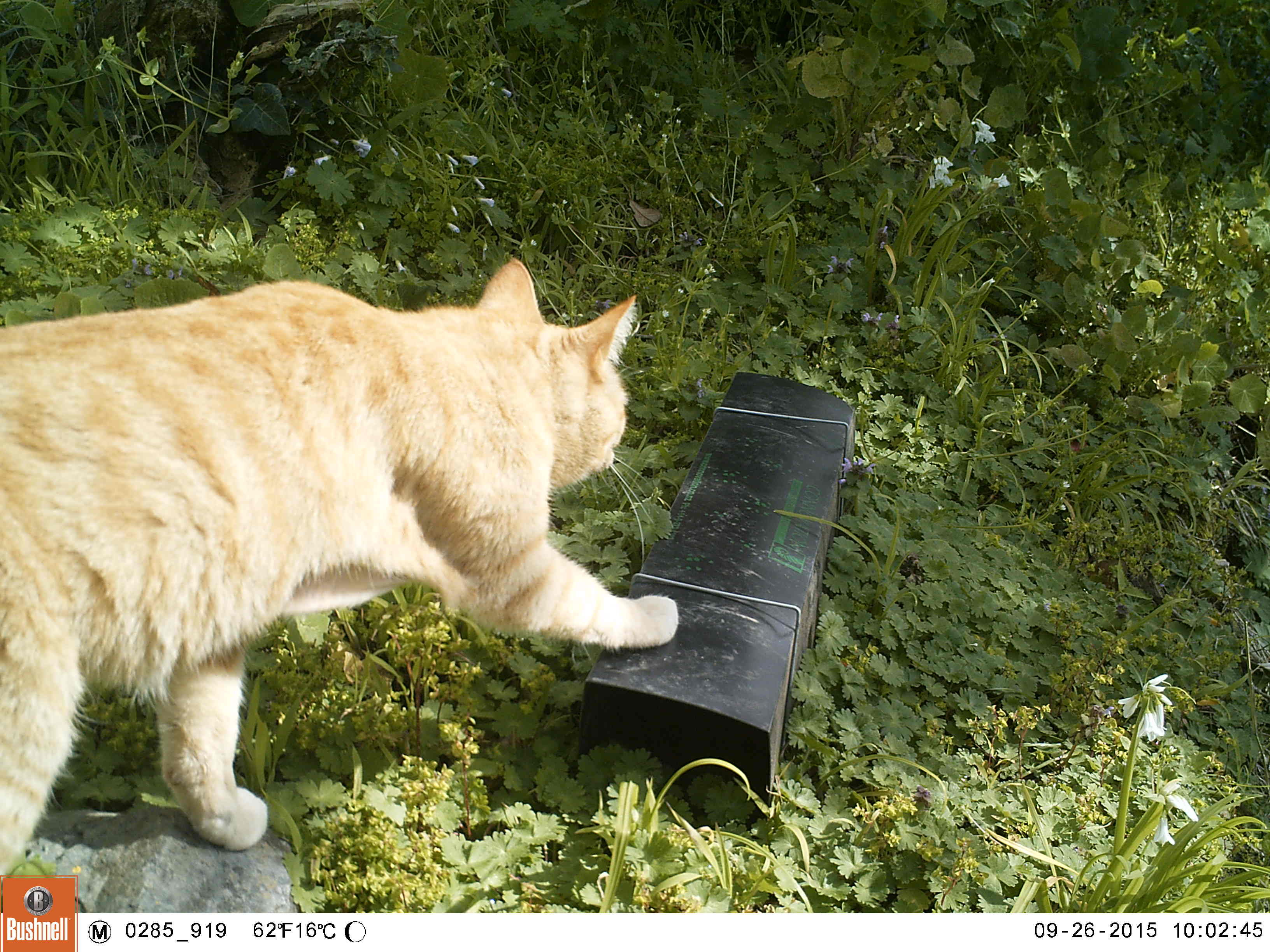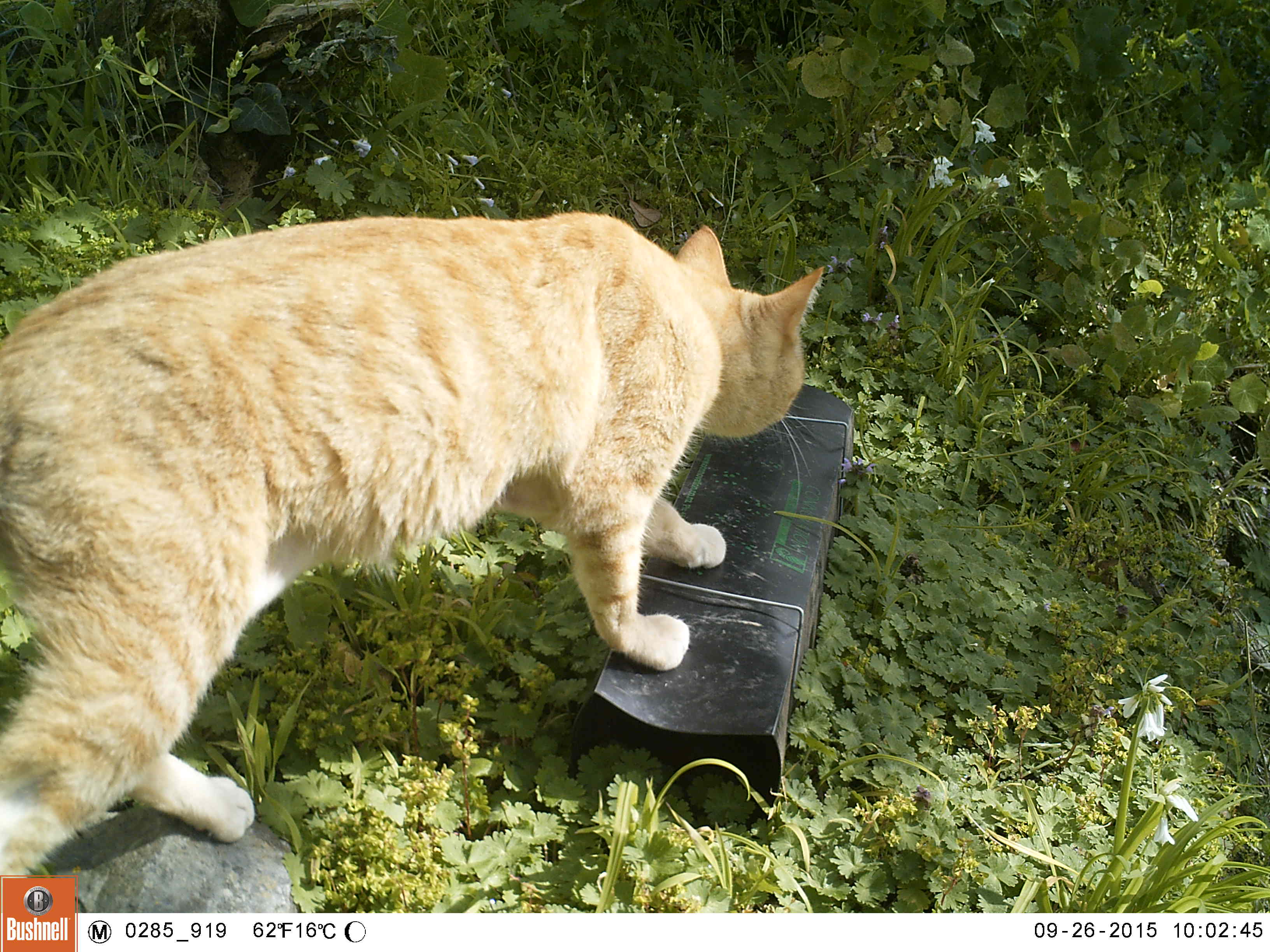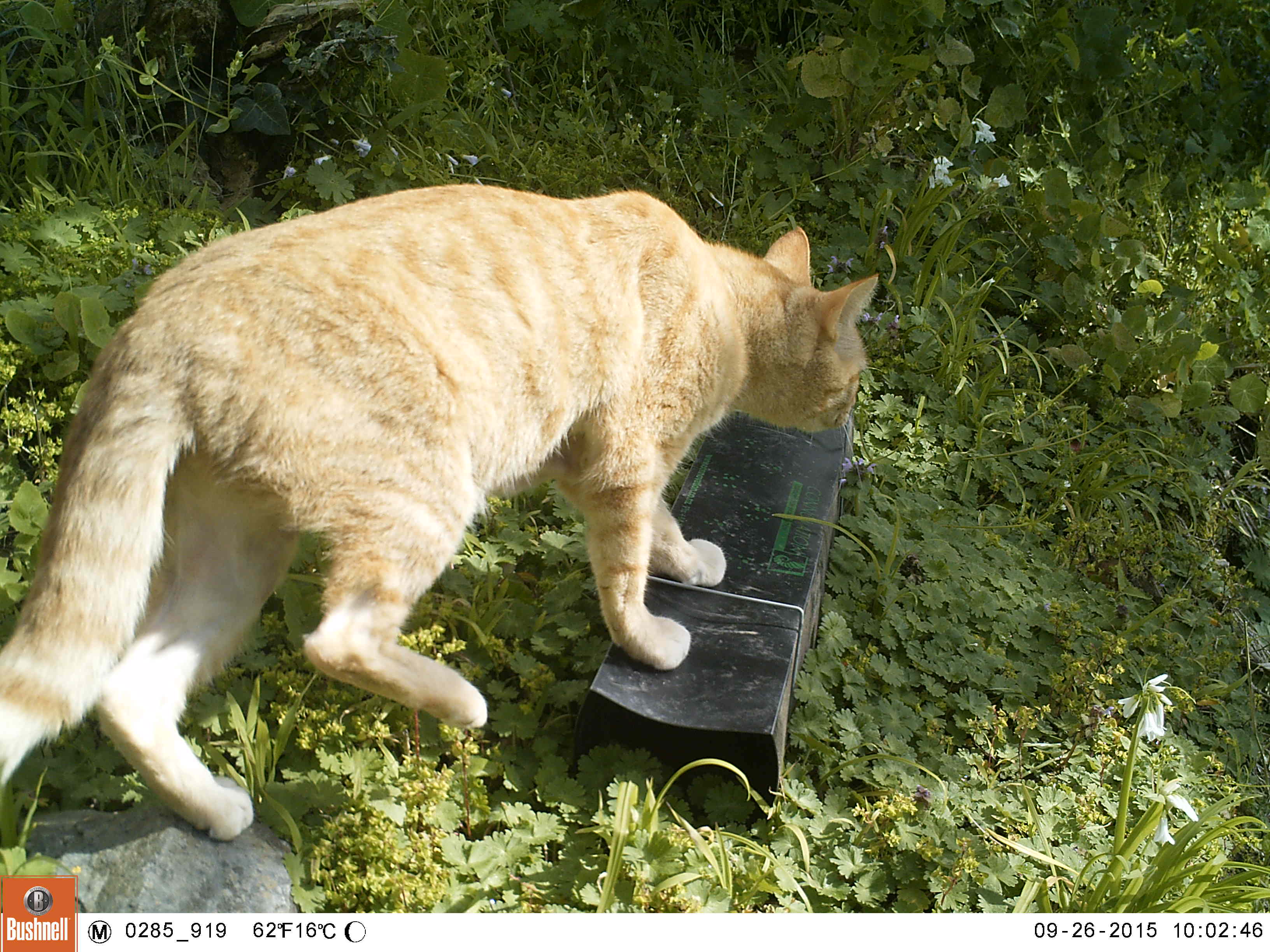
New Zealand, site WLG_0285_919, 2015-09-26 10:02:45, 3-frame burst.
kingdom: Animalia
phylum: Chordata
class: Mammalia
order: Carnivora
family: Felidae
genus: Felis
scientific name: Felis catus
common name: domestic cat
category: cat